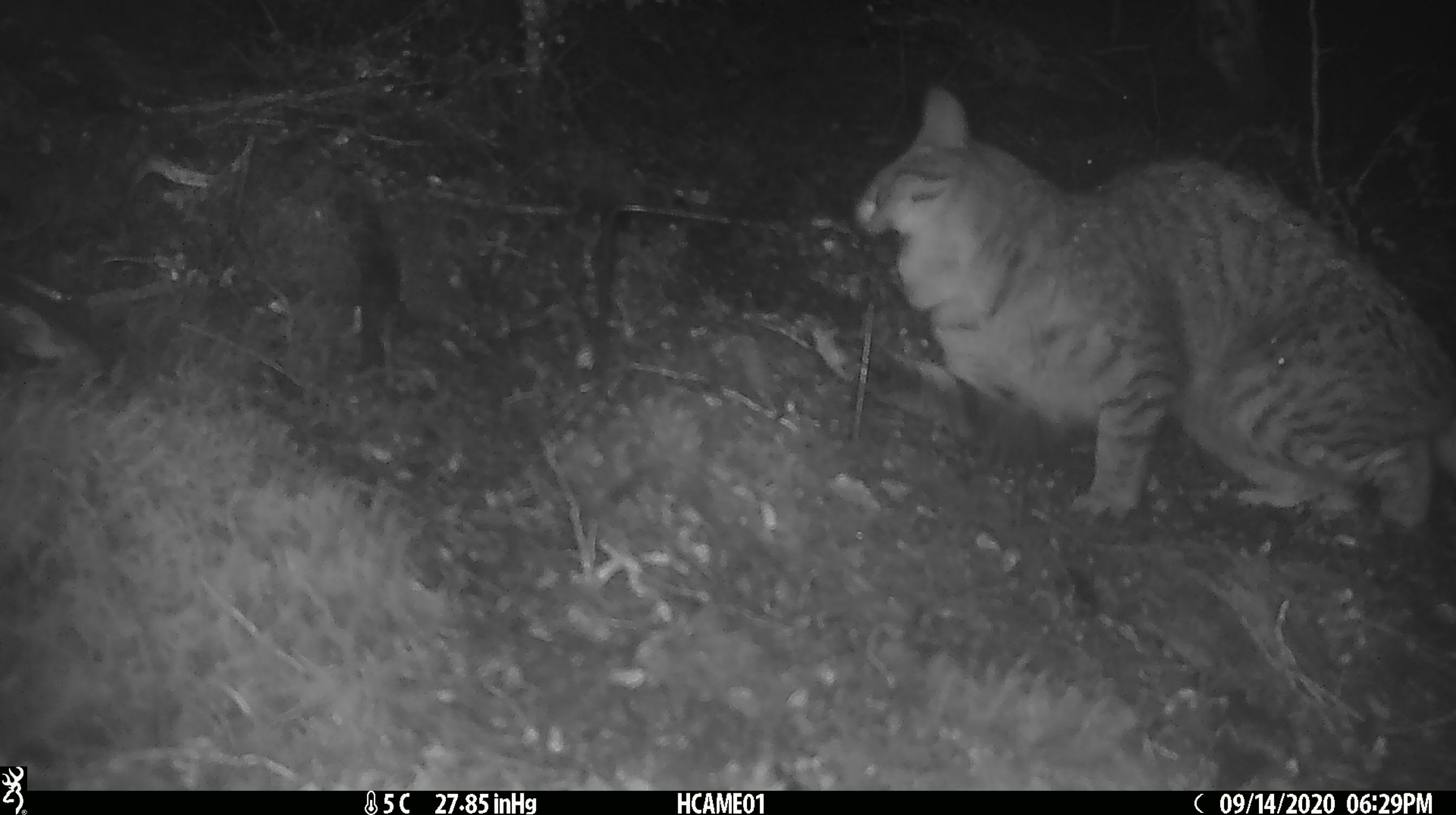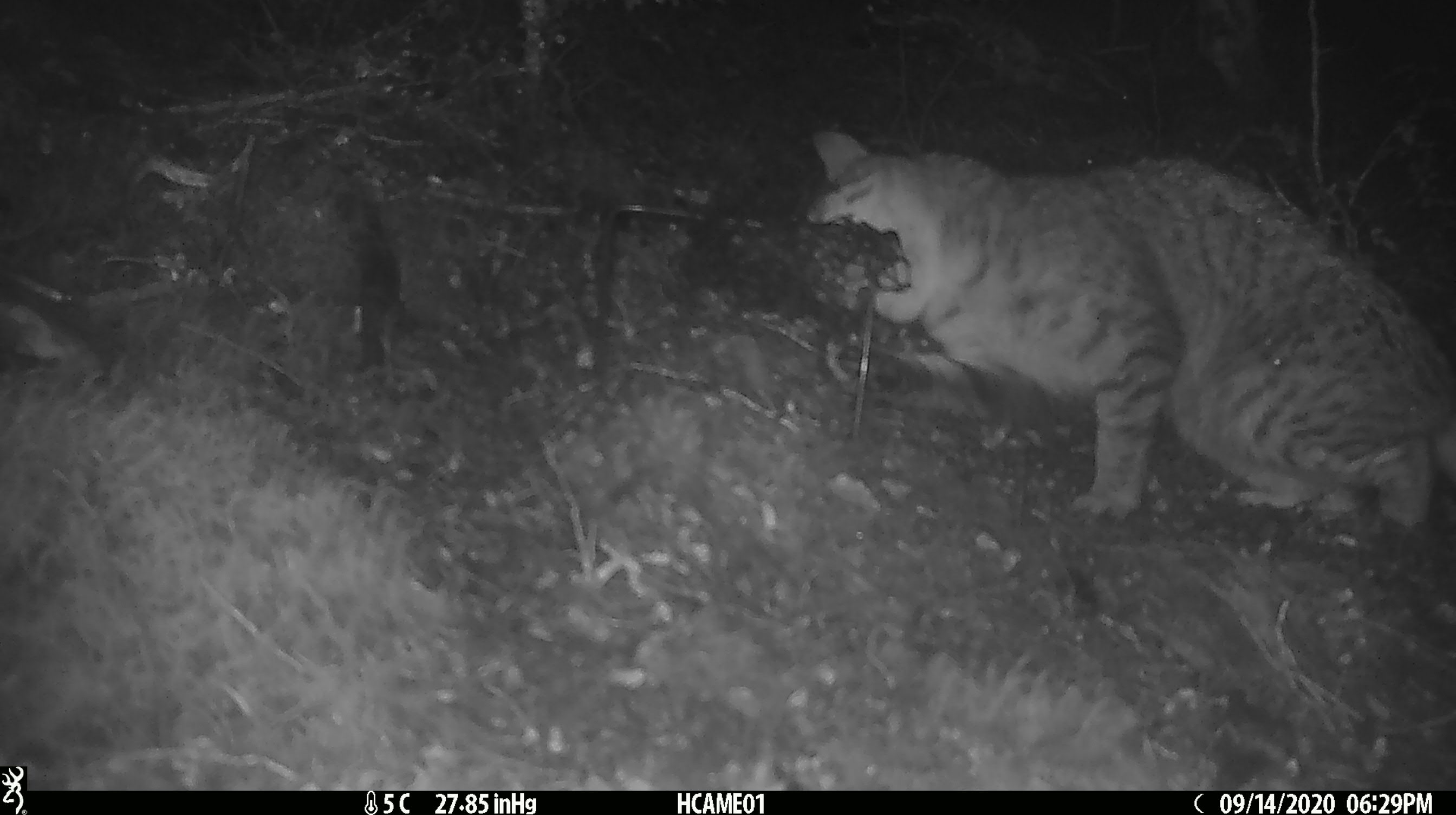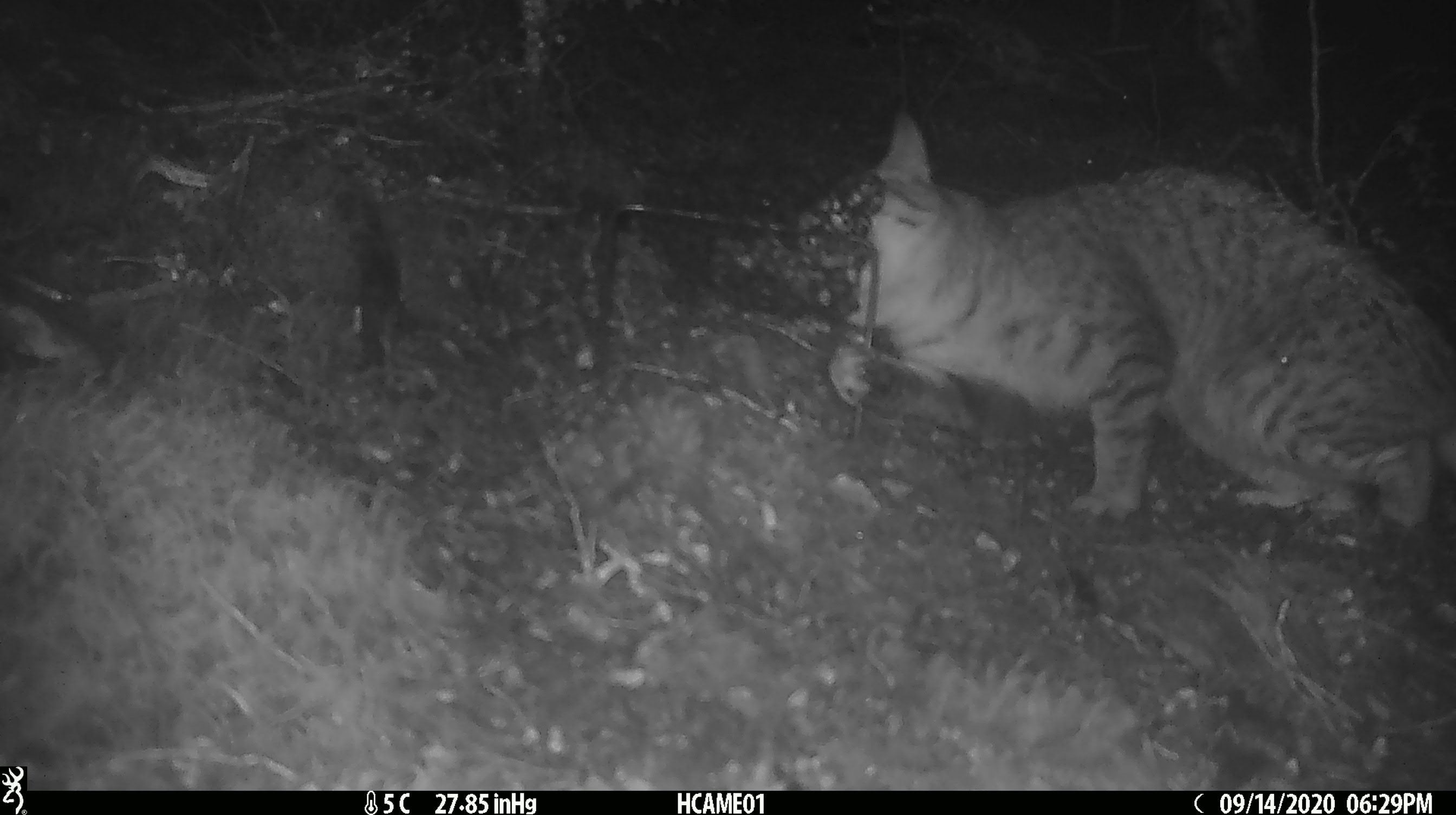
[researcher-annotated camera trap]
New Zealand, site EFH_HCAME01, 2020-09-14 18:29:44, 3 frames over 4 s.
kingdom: Animalia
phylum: Chordata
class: Mammalia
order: Carnivora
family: Felidae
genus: Felis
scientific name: Felis catus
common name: domestic cat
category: cat